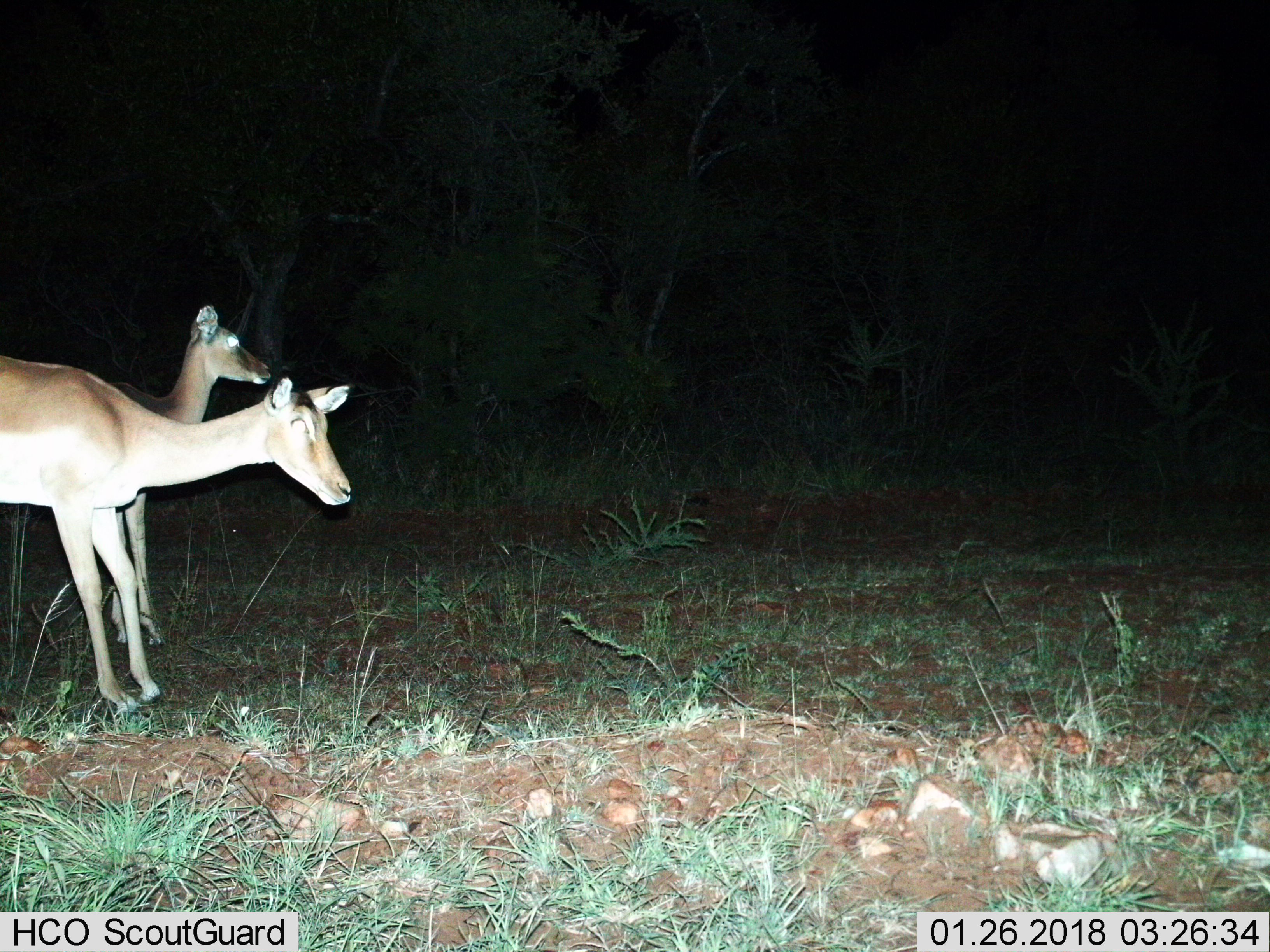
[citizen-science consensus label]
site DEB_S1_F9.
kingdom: Animalia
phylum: Chordata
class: Mammalia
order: Artiodactyla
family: Bovidae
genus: Aepyceros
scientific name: Aepyceros melampus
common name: impala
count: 2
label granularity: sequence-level